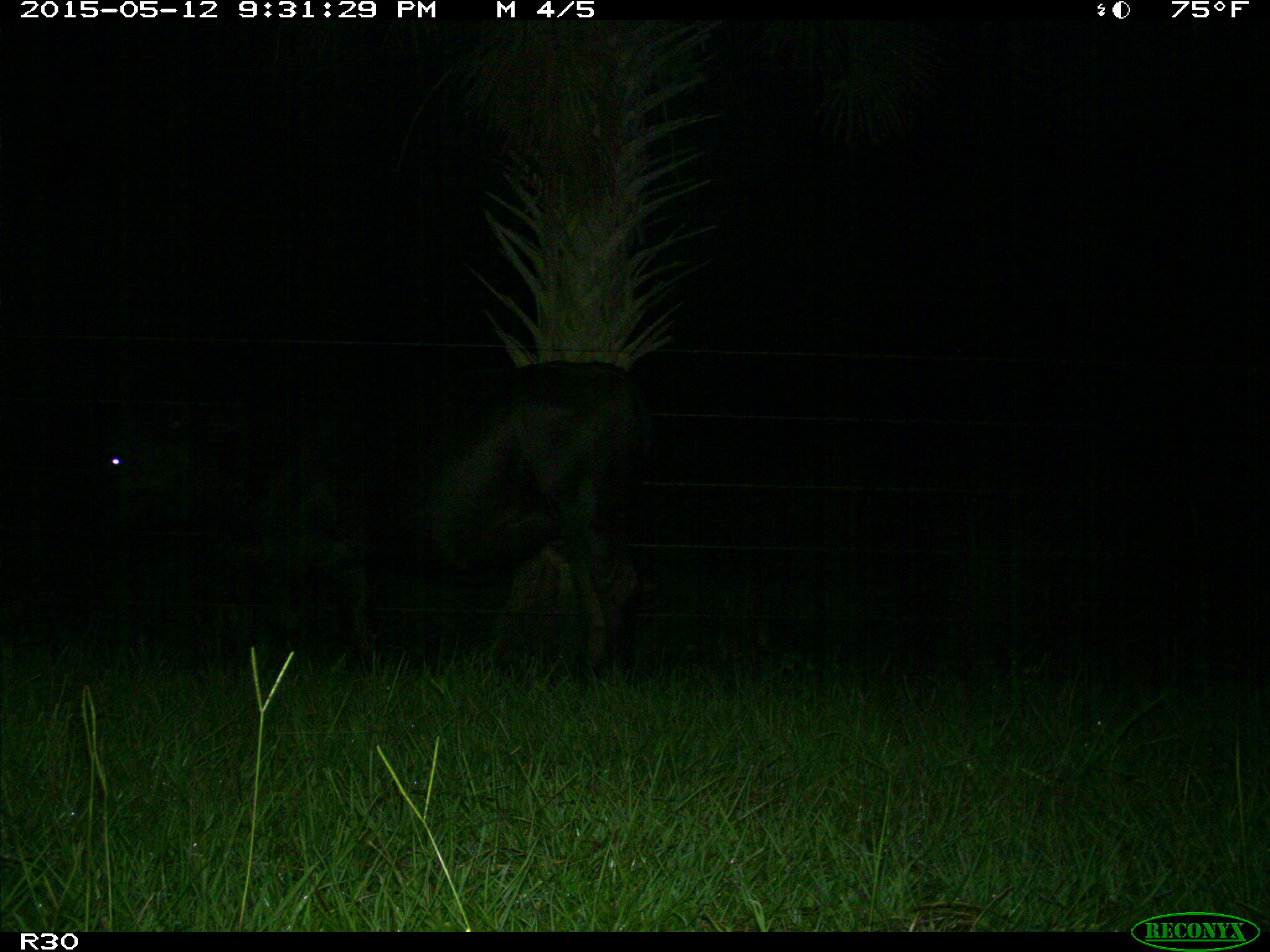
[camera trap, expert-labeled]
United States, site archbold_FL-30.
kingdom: Animalia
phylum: Chordata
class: Mammalia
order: Artiodactyla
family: Bovidae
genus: Bos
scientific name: Bos taurus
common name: domestic cow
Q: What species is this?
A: Bos taurus (domestic cow).